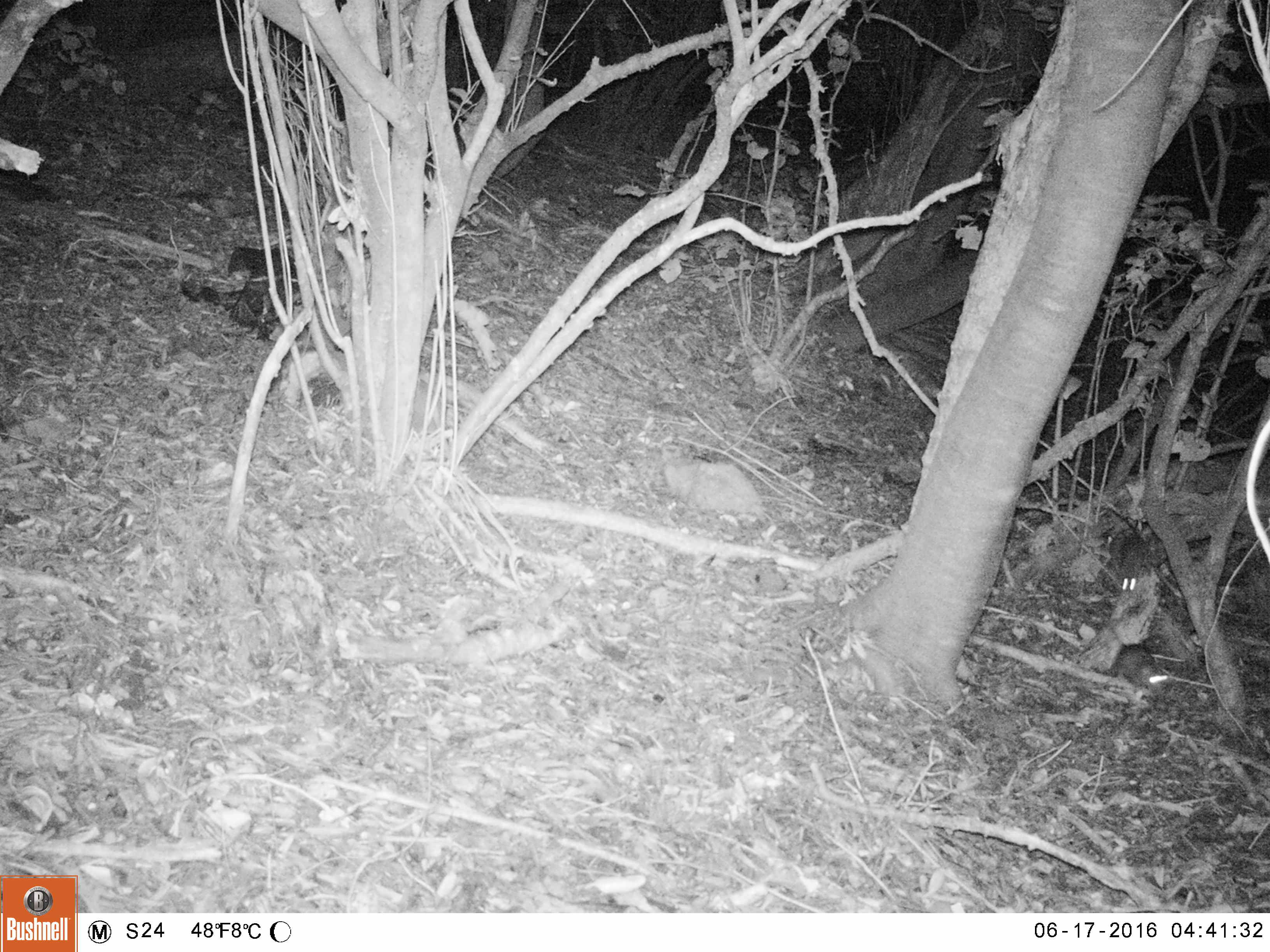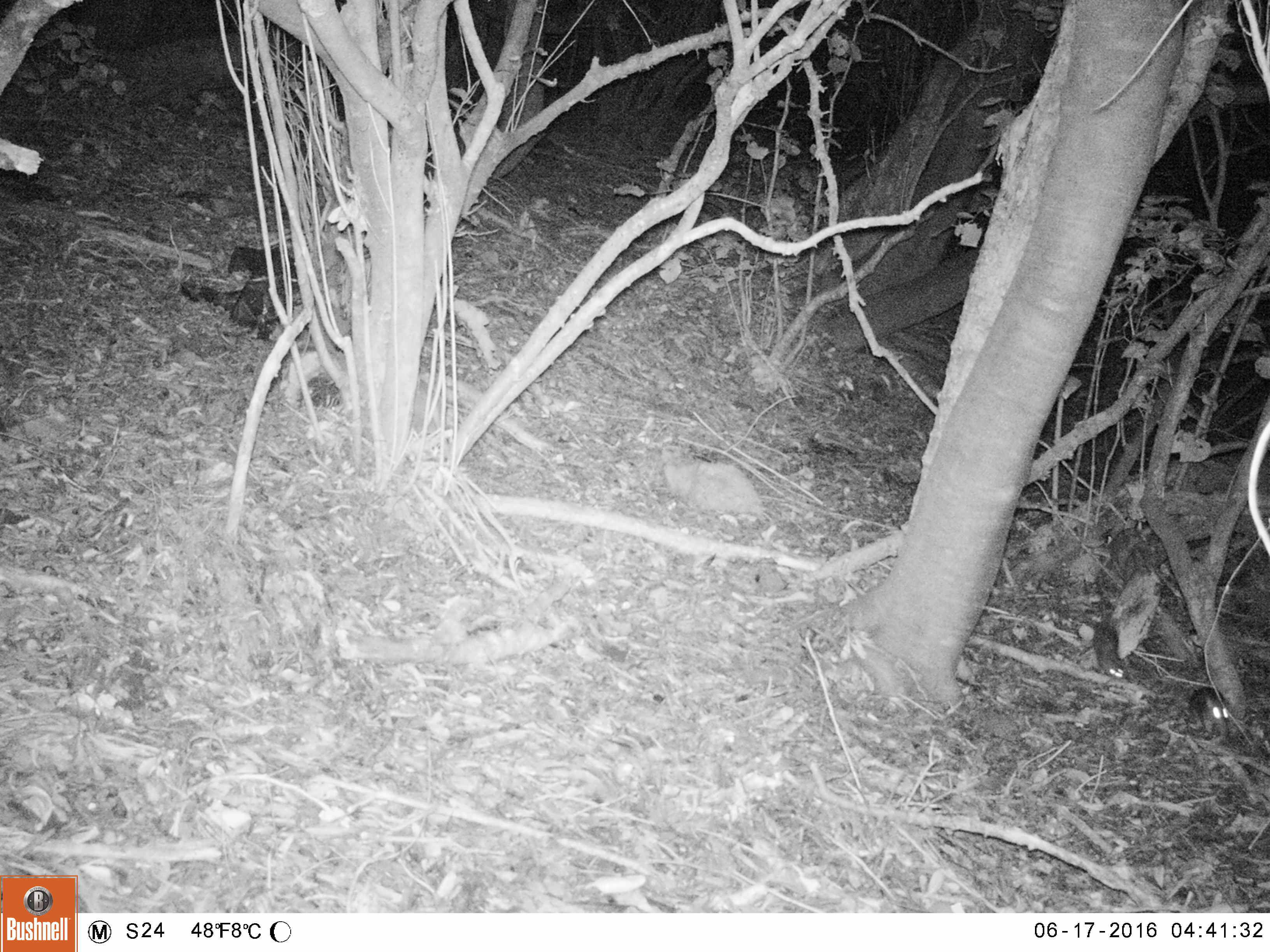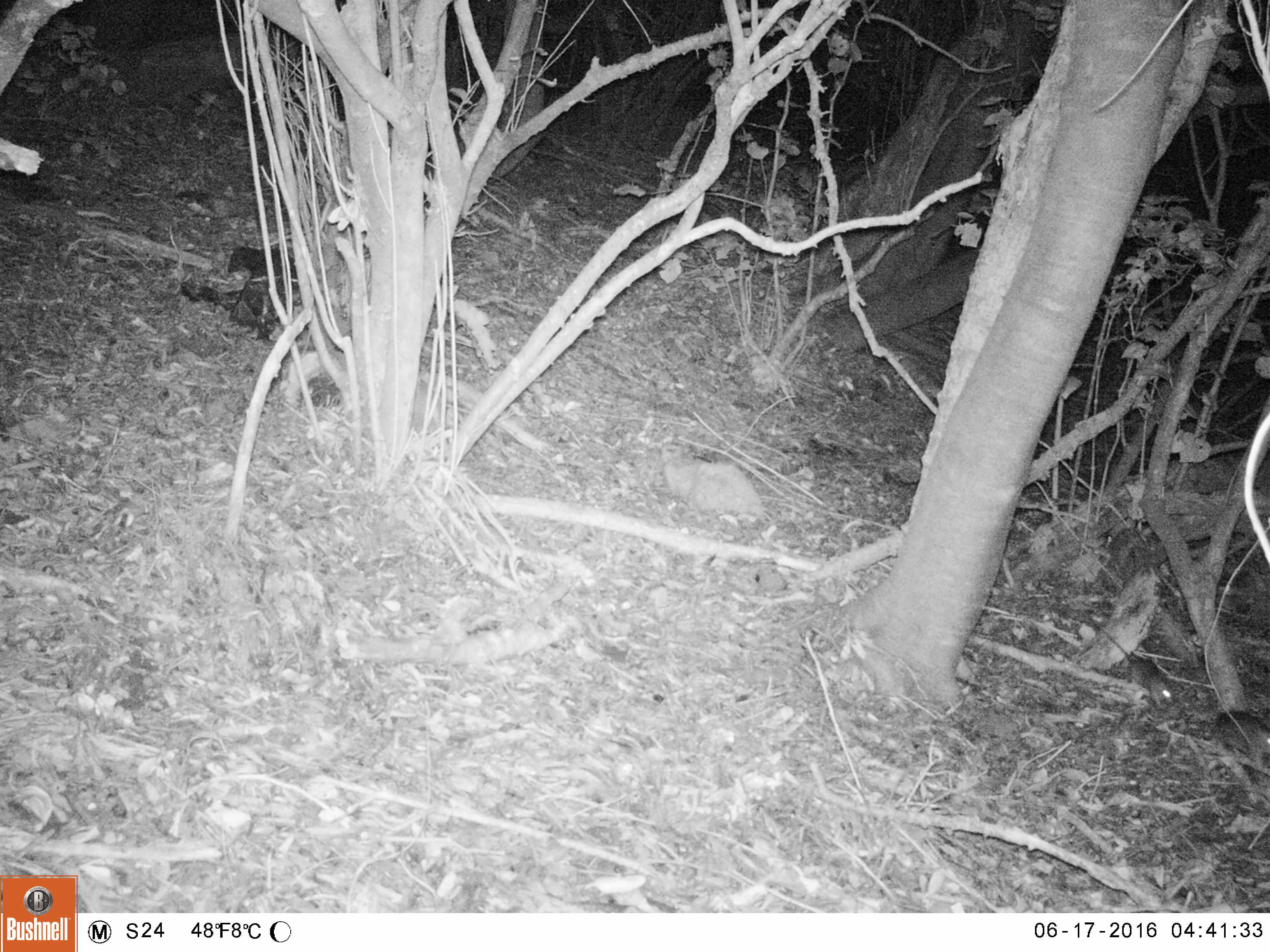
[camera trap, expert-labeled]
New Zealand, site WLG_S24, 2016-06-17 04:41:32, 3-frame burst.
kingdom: Animalia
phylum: Chordata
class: Mammalia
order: Rodentia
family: Muridae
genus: Rattus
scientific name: Rattus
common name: rat